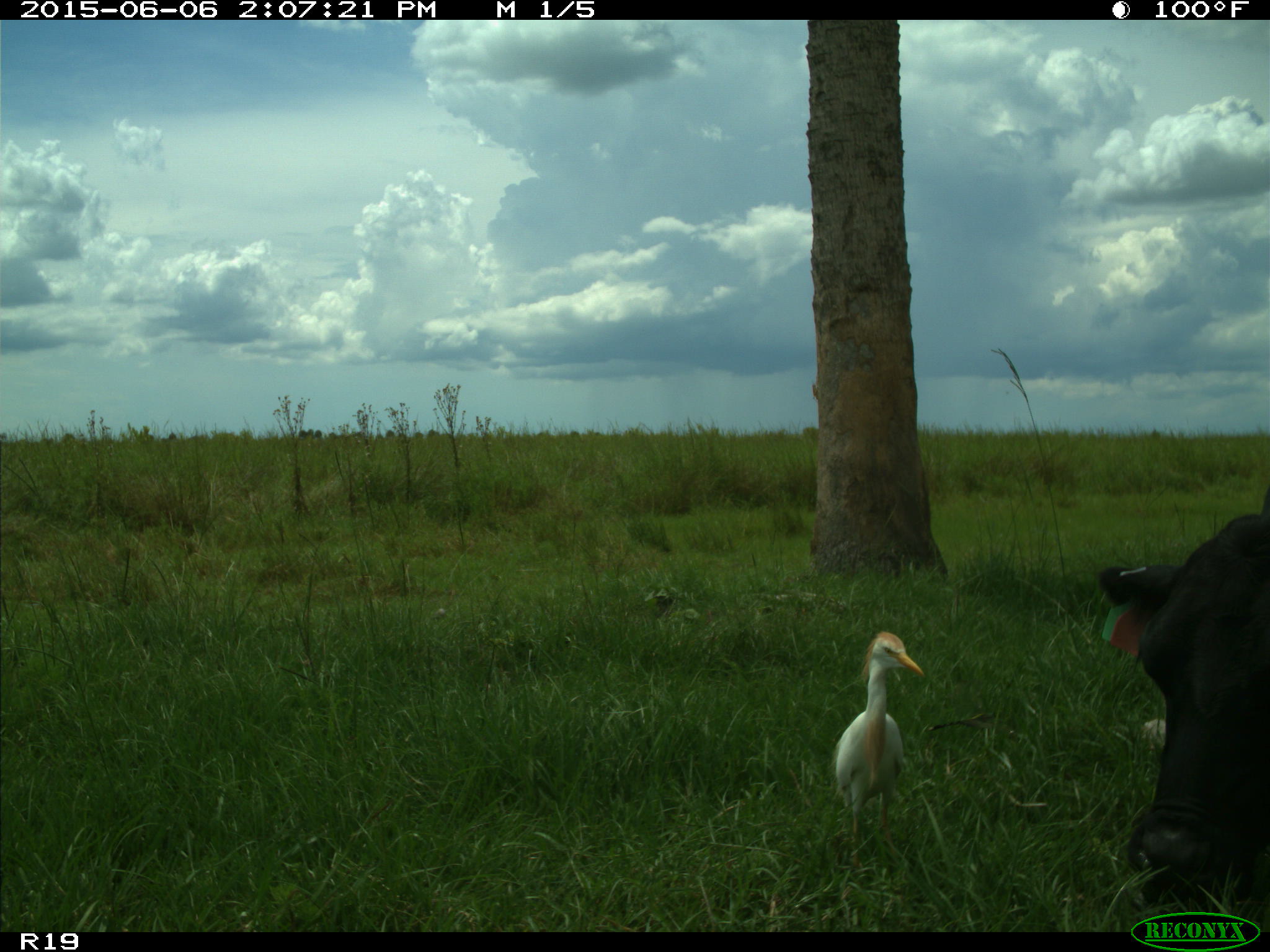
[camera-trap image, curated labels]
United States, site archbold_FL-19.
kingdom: Animalia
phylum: Chordata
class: Mammalia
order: Artiodactyla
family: Bovidae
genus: Bos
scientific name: Bos taurus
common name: domestic cow